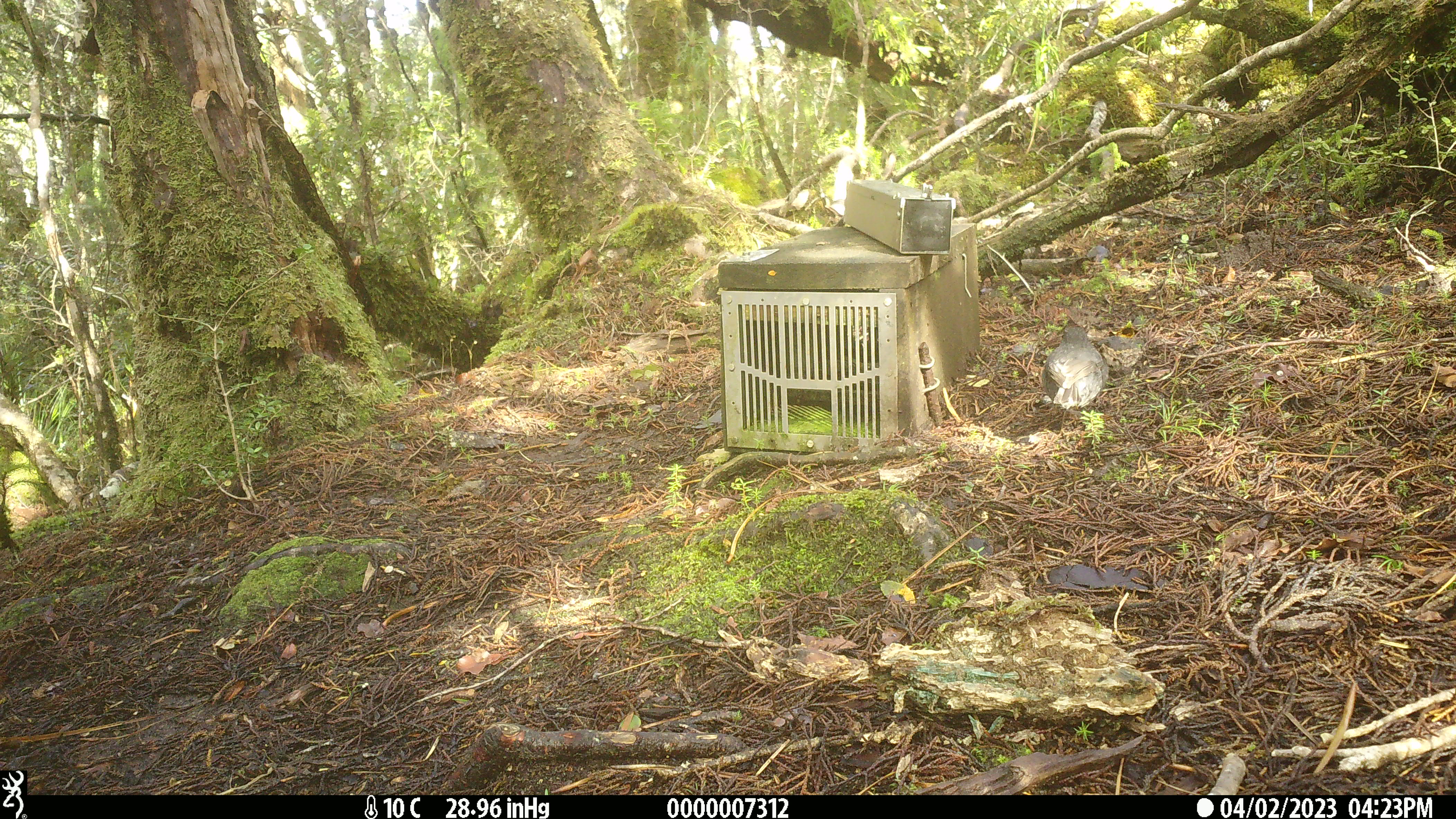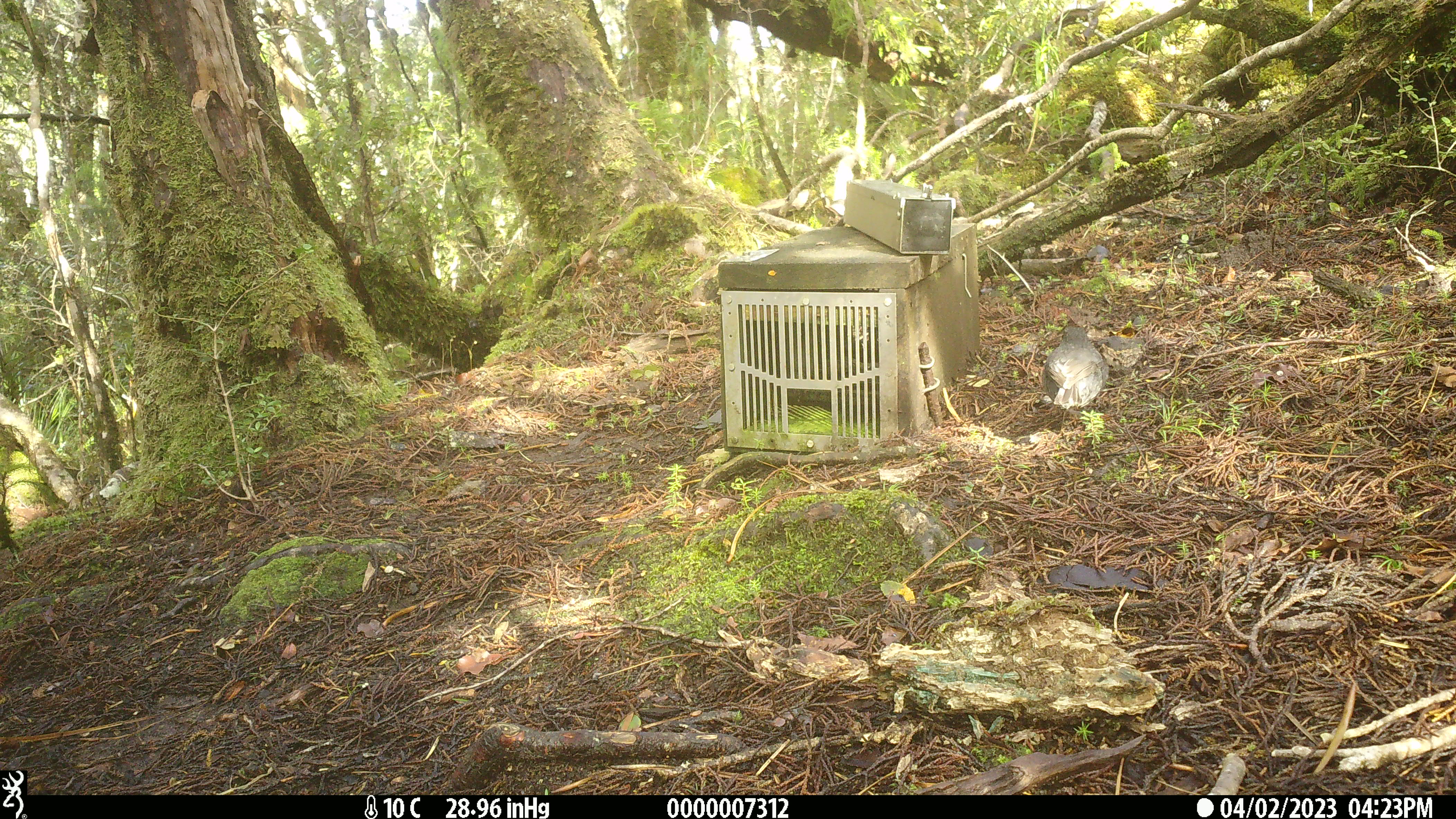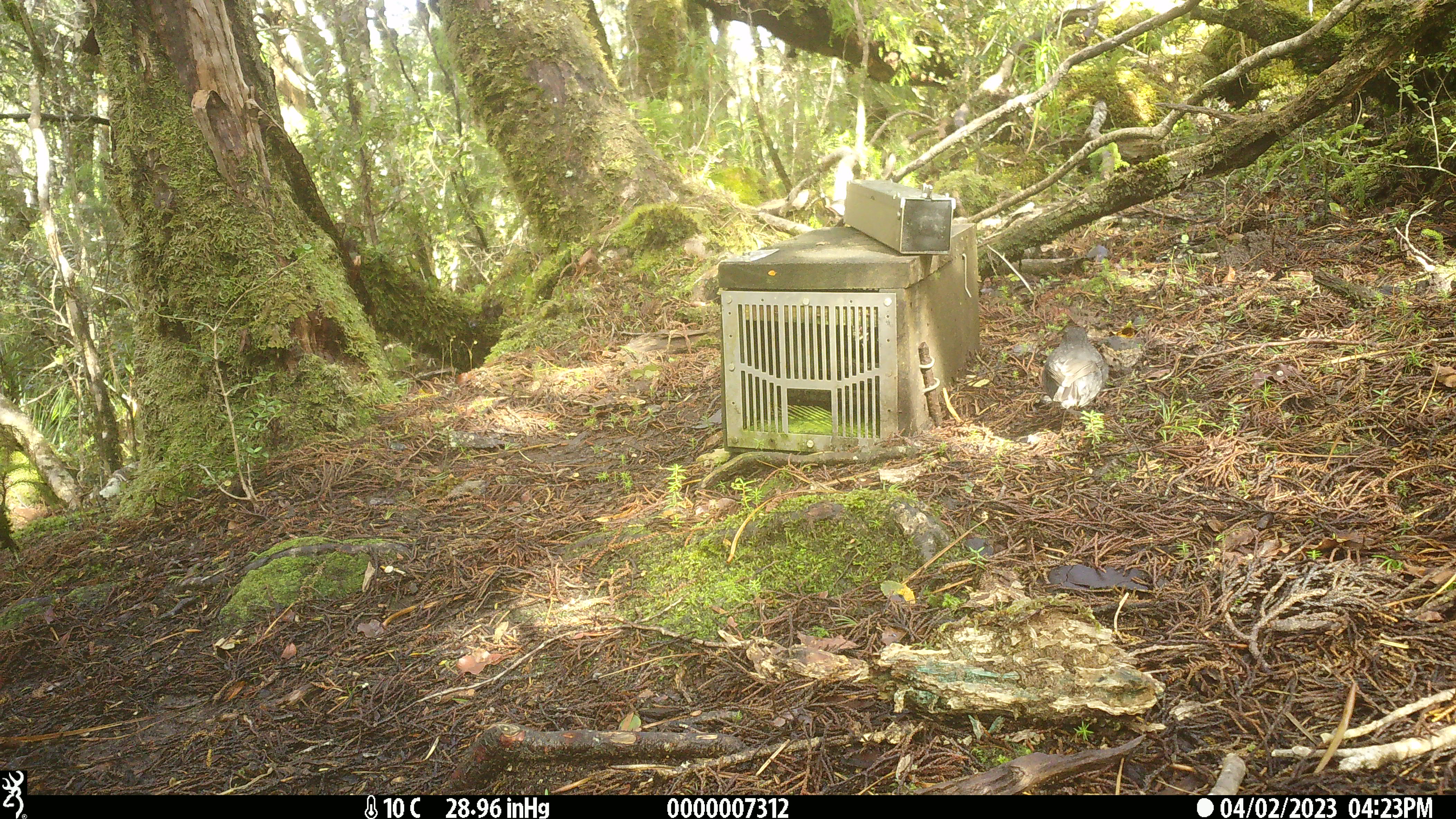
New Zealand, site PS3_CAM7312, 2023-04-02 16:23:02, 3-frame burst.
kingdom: Animalia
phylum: Chordata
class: Aves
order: Passeriformes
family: Petroicidae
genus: Petroica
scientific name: Petroica australis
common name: new zealand robin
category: robin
Robin (new zealand robin) (Petroica australis).